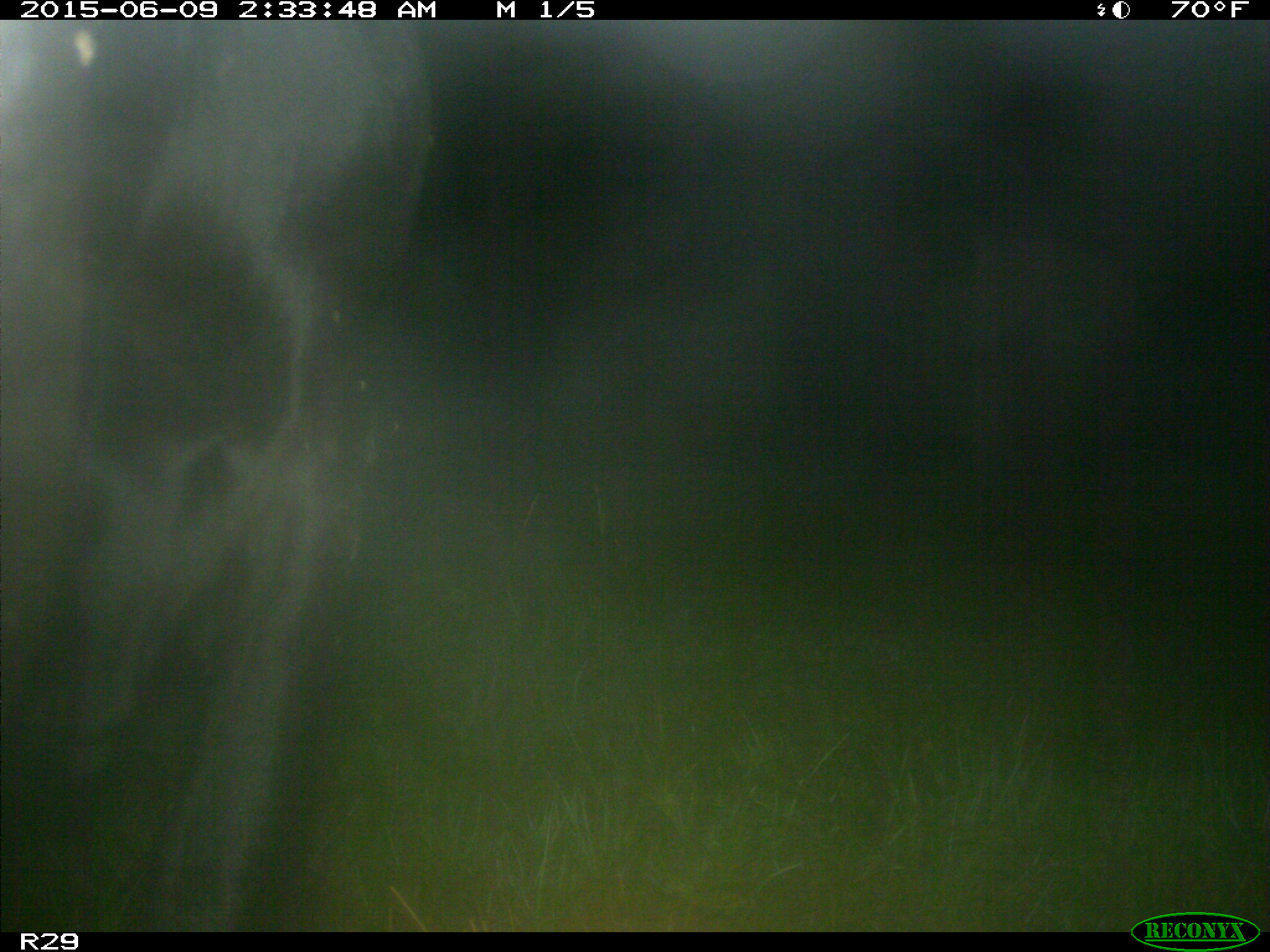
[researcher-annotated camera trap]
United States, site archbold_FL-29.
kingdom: Animalia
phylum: Chordata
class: Mammalia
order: Artiodactyla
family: Bovidae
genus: Bos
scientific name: Bos taurus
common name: domestic cow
Bos taurus (domestic cow).